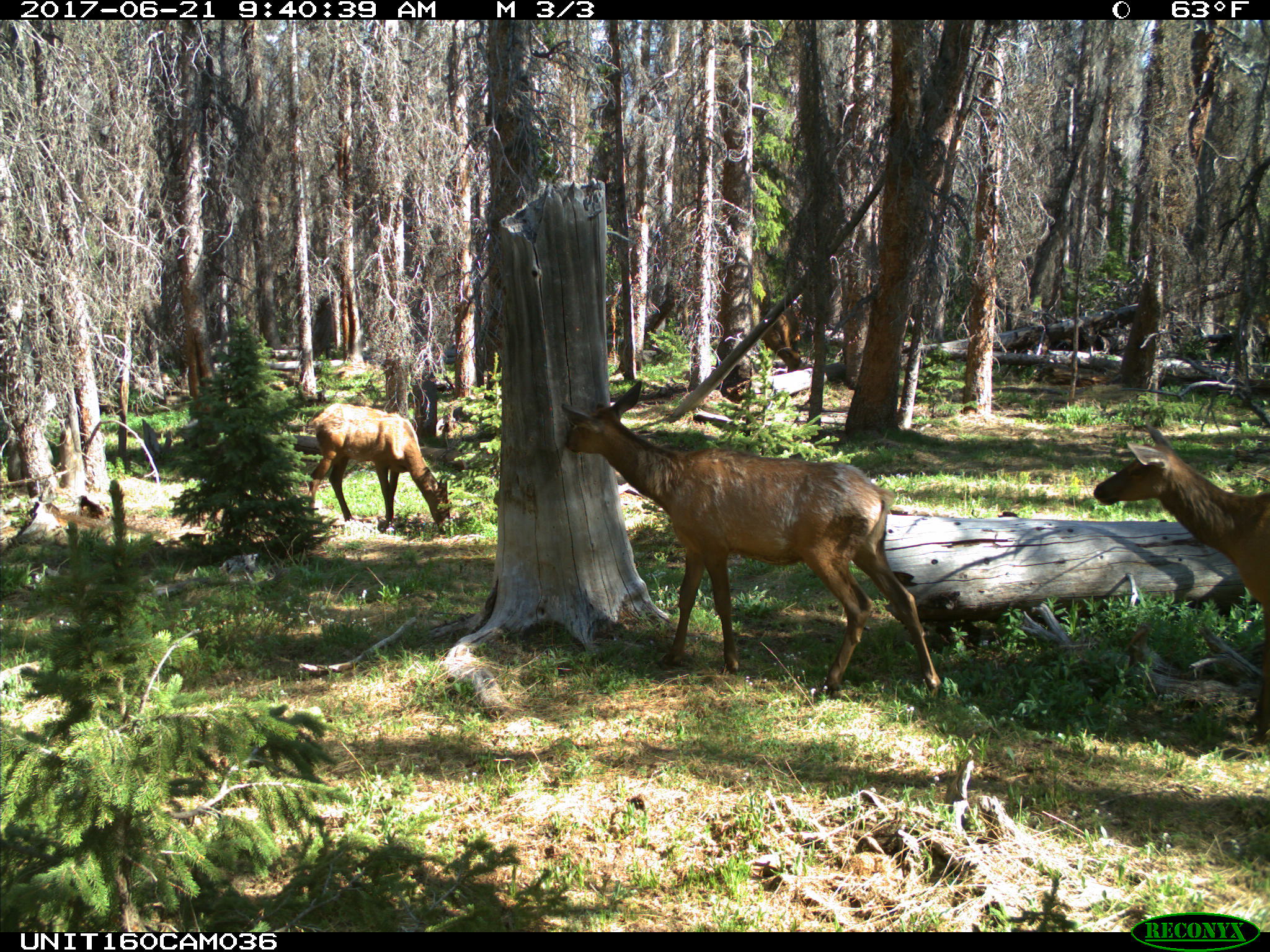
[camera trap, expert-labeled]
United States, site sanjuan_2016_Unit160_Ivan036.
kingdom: Animalia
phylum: Chordata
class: Mammalia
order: Artiodactyla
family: Cervidae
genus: Cervus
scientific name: Cervus elaphus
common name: red deer